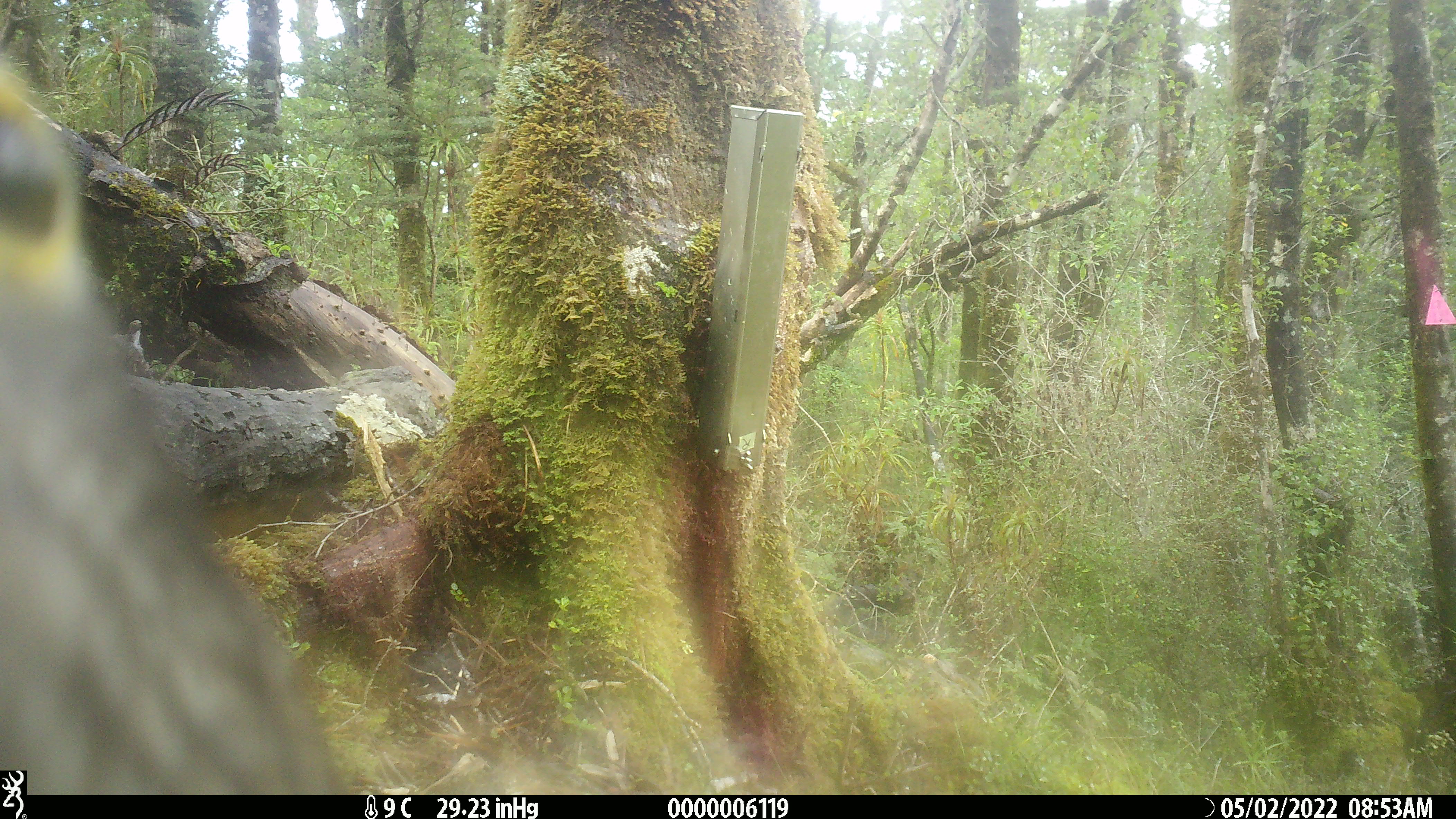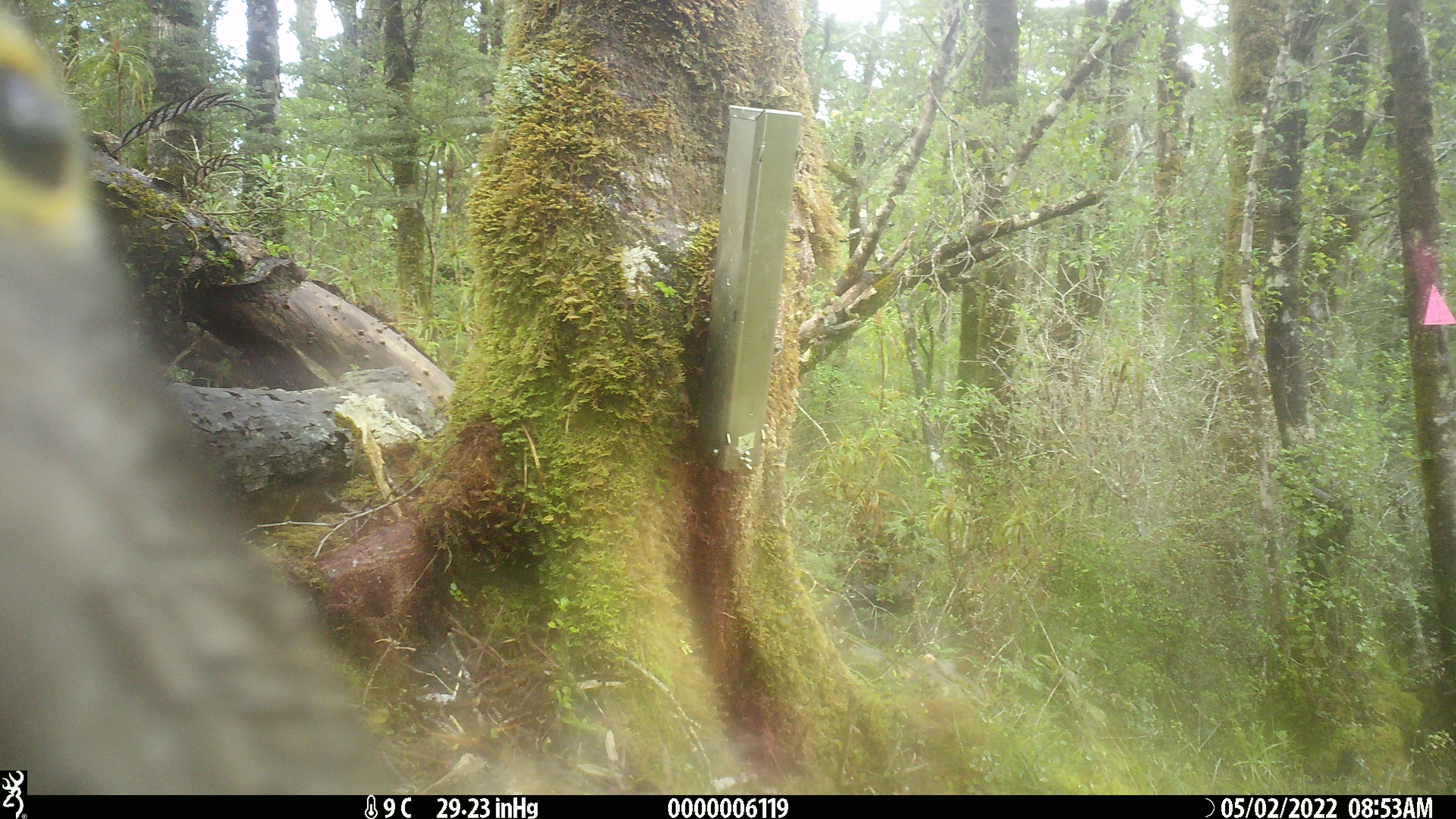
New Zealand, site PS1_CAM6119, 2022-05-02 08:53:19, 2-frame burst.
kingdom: Animalia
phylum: Chordata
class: Aves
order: Psittaciformes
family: Strigopidae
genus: Nestor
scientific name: Nestor notabilis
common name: kea